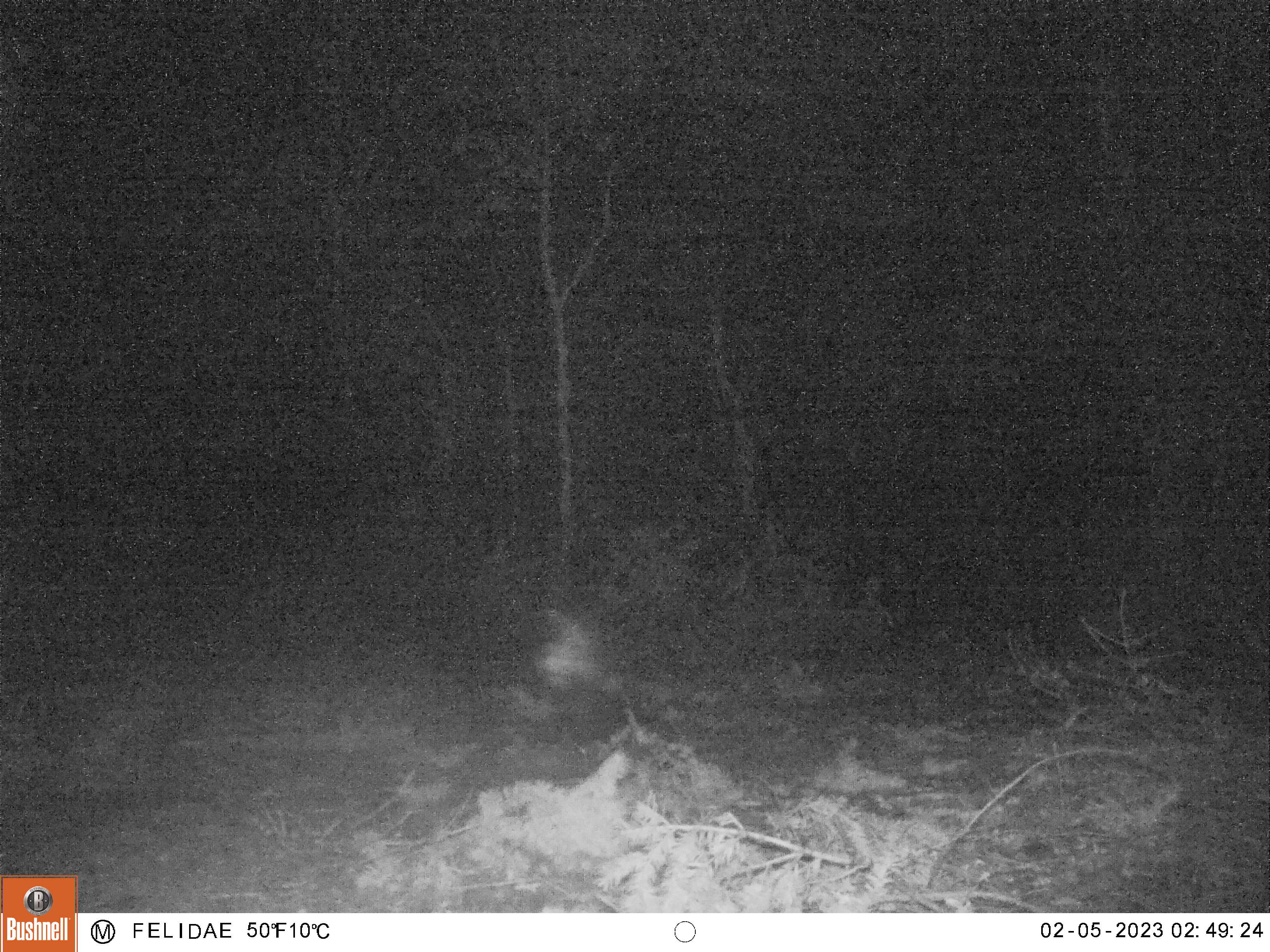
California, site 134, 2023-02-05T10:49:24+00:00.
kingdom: Animalia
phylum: Chordata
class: Mammalia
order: Carnivora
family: Mephitidae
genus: Mephitis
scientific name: Mephitis mephitis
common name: striped skunk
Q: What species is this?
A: Striped skunk (Mephitis mephitis).